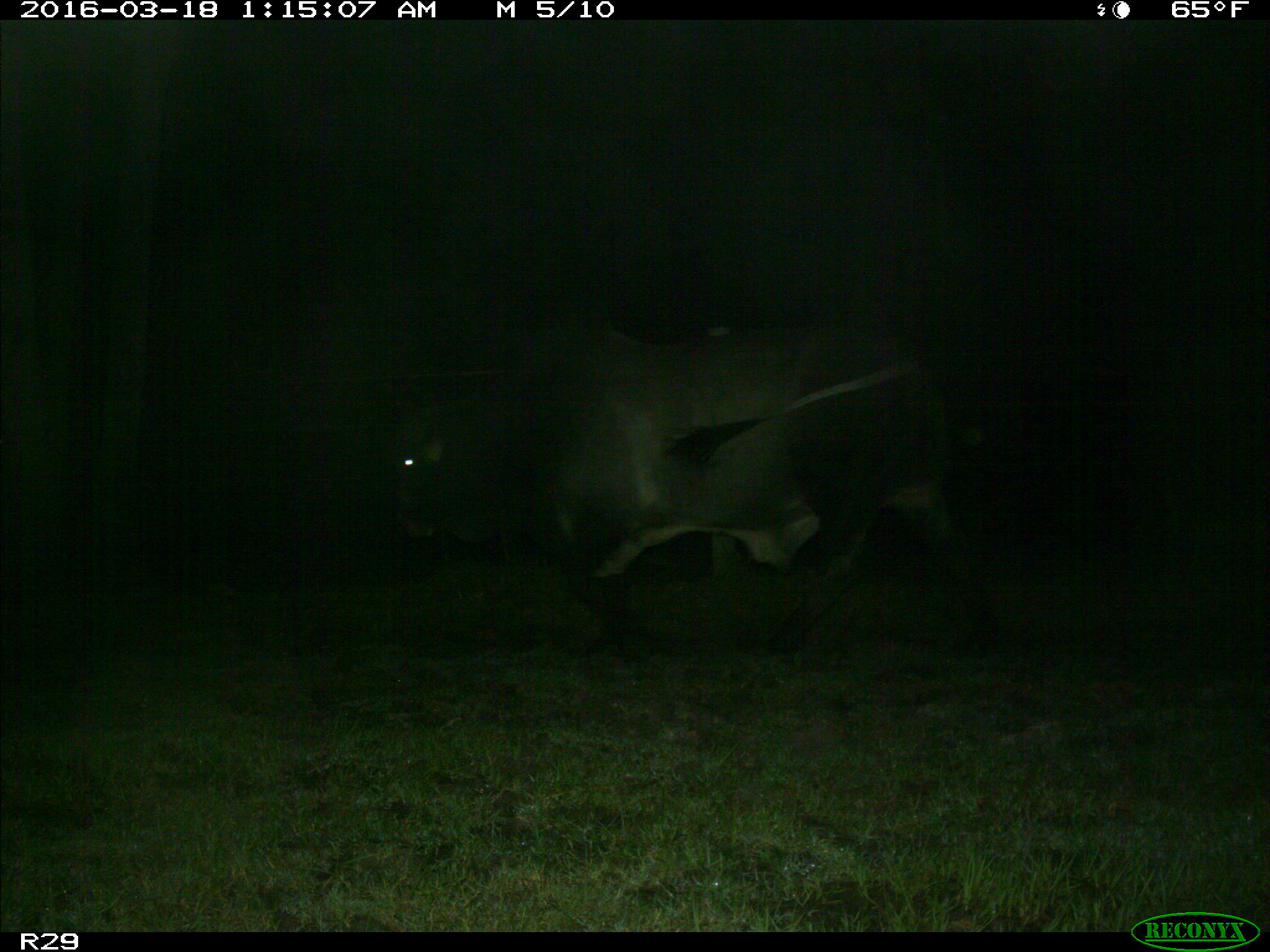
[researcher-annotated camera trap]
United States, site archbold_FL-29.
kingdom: Animalia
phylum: Chordata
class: Mammalia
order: Artiodactyla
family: Bovidae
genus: Bos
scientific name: Bos taurus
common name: domestic cow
Bos taurus (domestic cow).